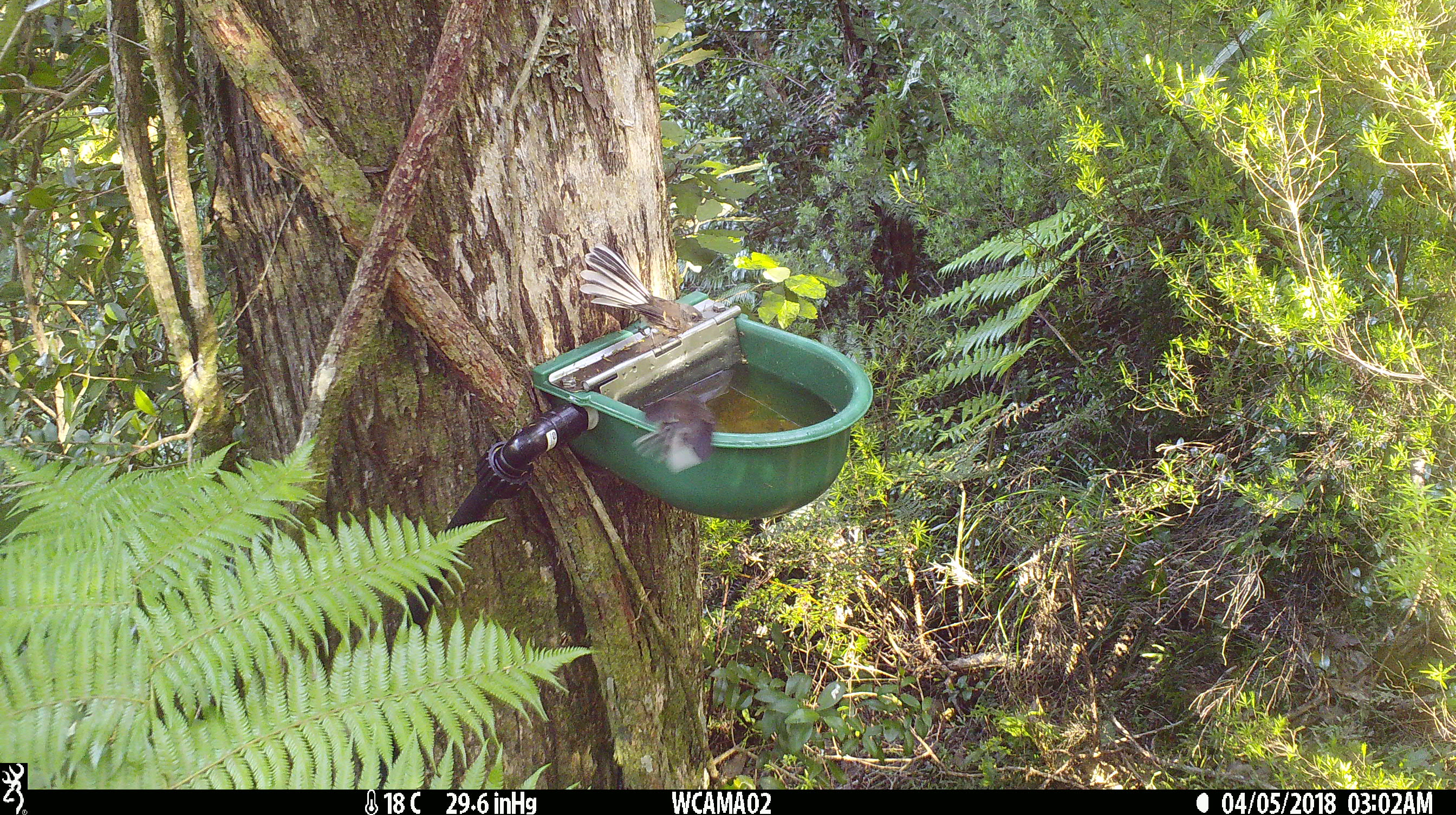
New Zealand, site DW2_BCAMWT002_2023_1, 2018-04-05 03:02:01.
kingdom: Animalia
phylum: Chordata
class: Aves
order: Passeriformes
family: Rhipiduridae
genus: Rhipidura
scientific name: Rhipidura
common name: fantails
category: fantail